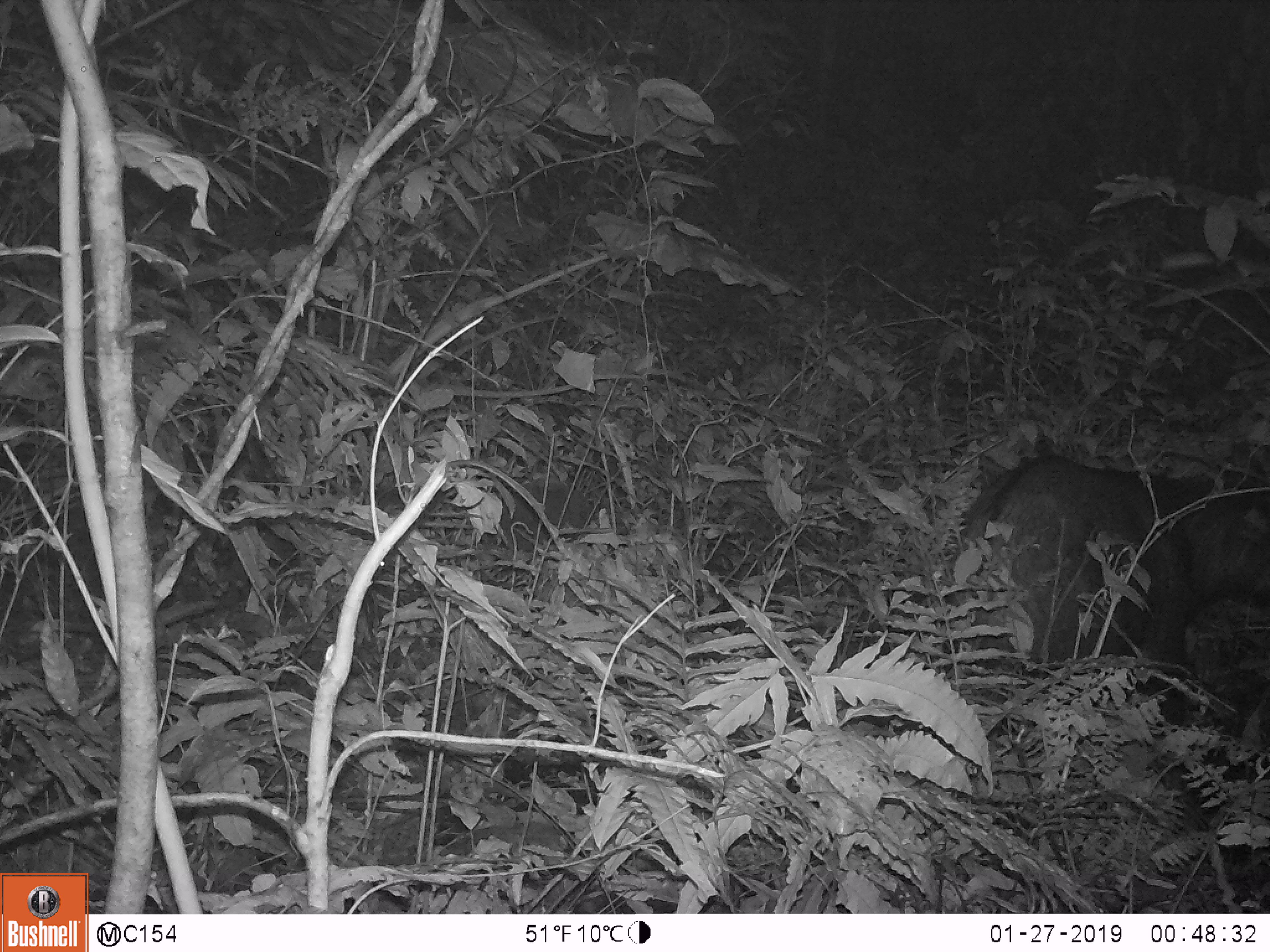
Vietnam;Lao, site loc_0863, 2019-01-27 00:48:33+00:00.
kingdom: Animalia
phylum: Chordata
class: Mammalia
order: Artiodactyla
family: Bovidae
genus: Capricornis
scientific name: Capricornis sumatraensis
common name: chinese serow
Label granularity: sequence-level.